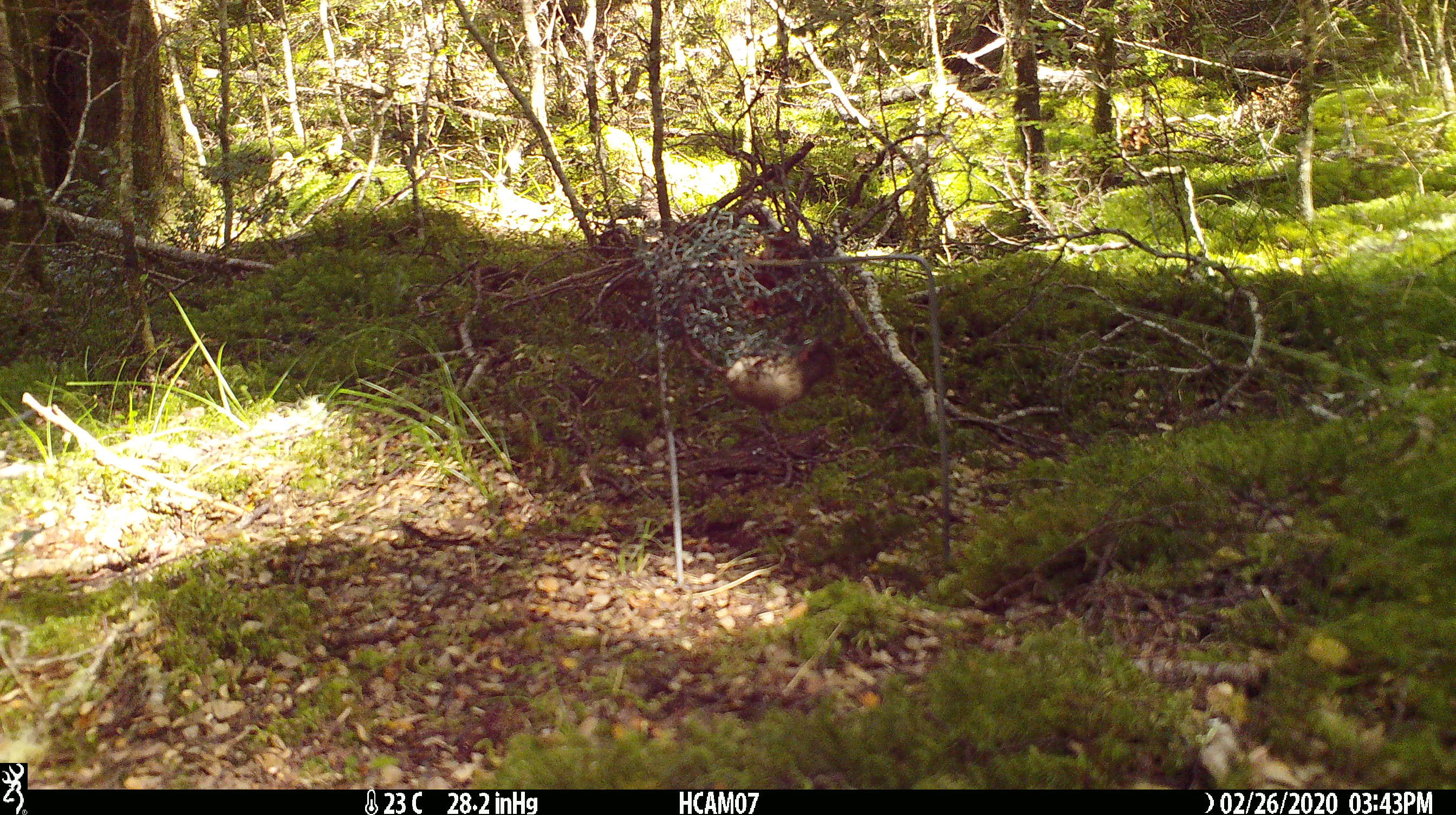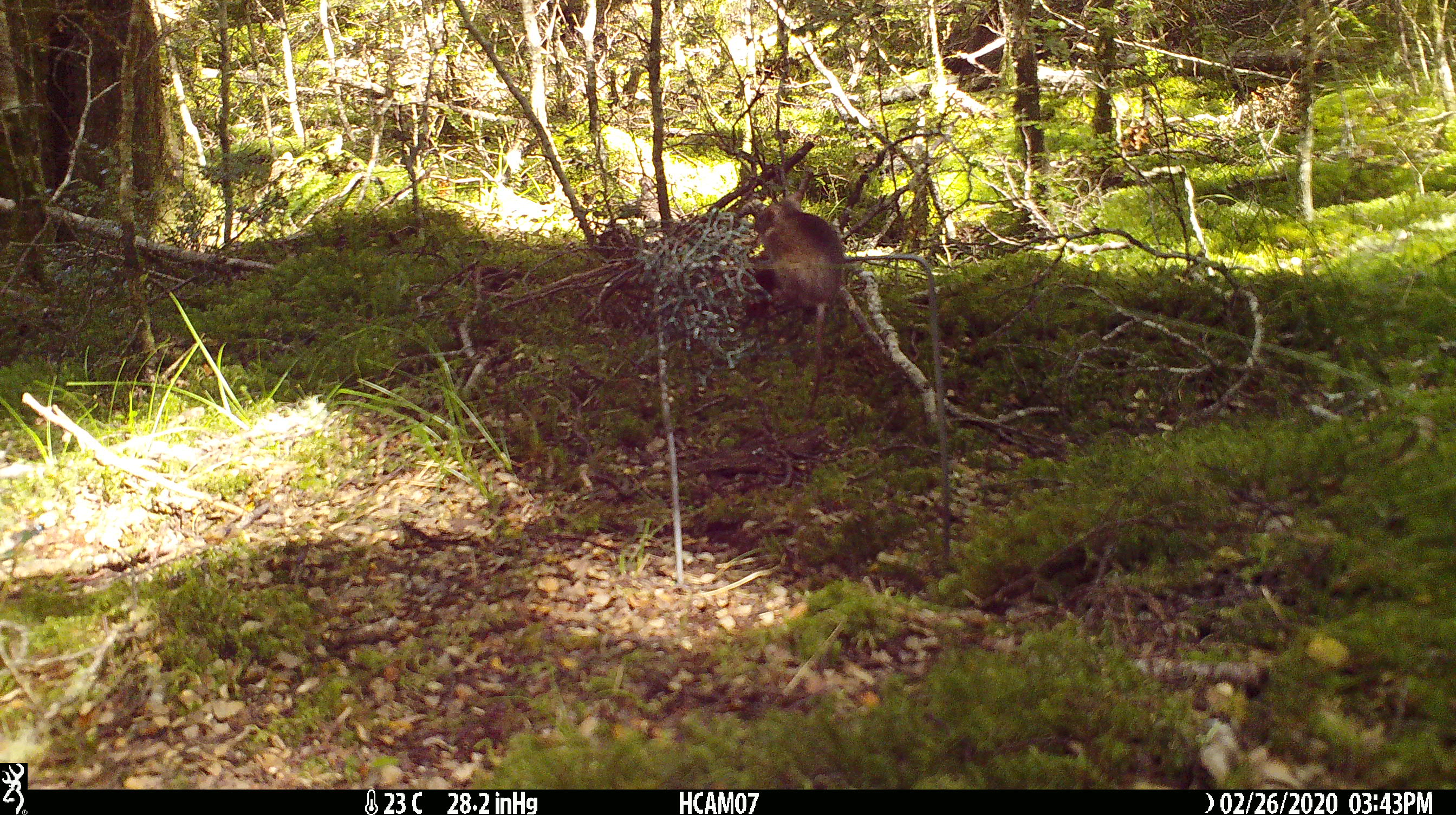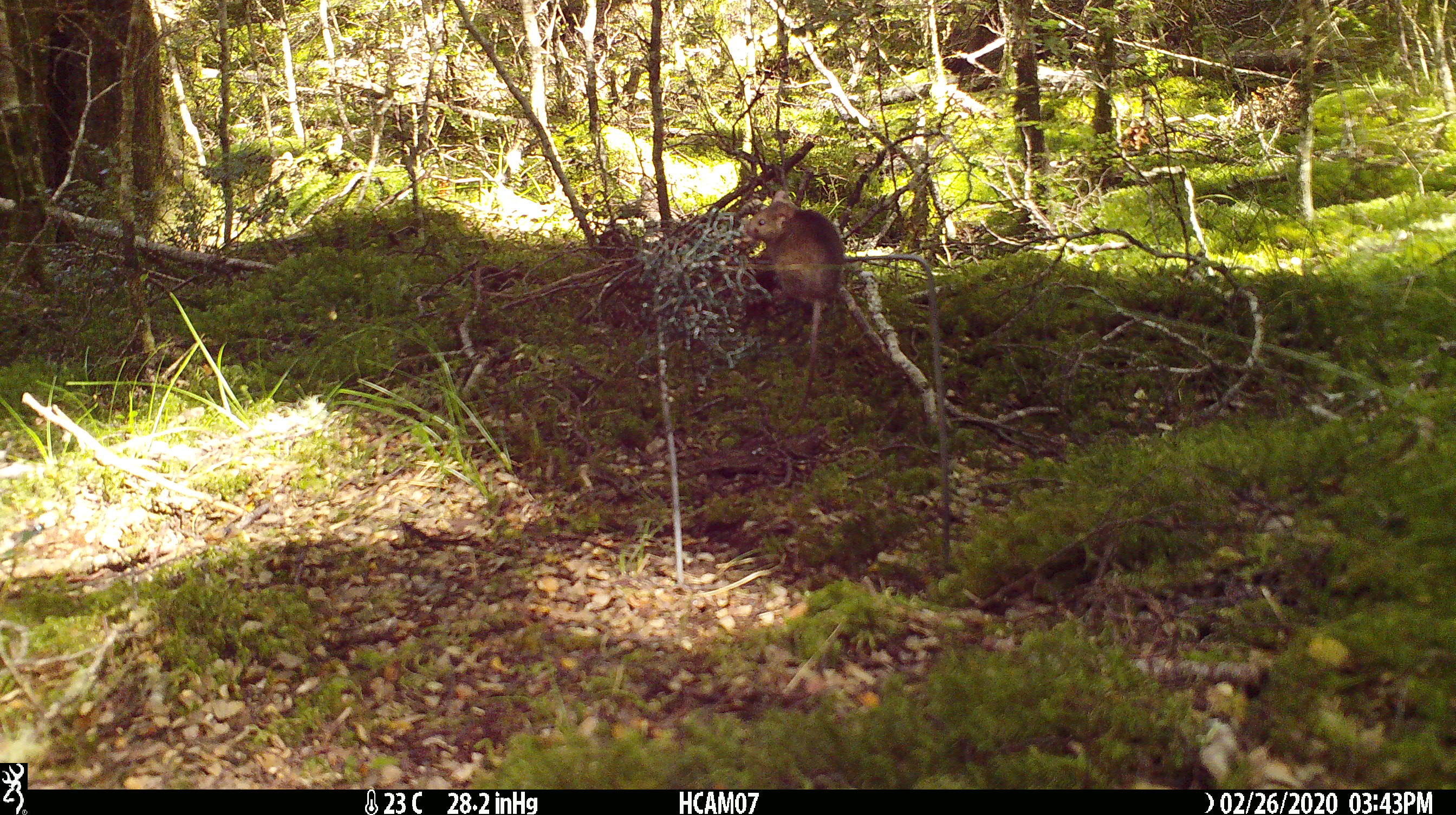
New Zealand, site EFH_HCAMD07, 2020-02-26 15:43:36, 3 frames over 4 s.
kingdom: Animalia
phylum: Chordata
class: Mammalia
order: Rodentia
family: Muridae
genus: Mus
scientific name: Mus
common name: mouse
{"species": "mouse (Mus)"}